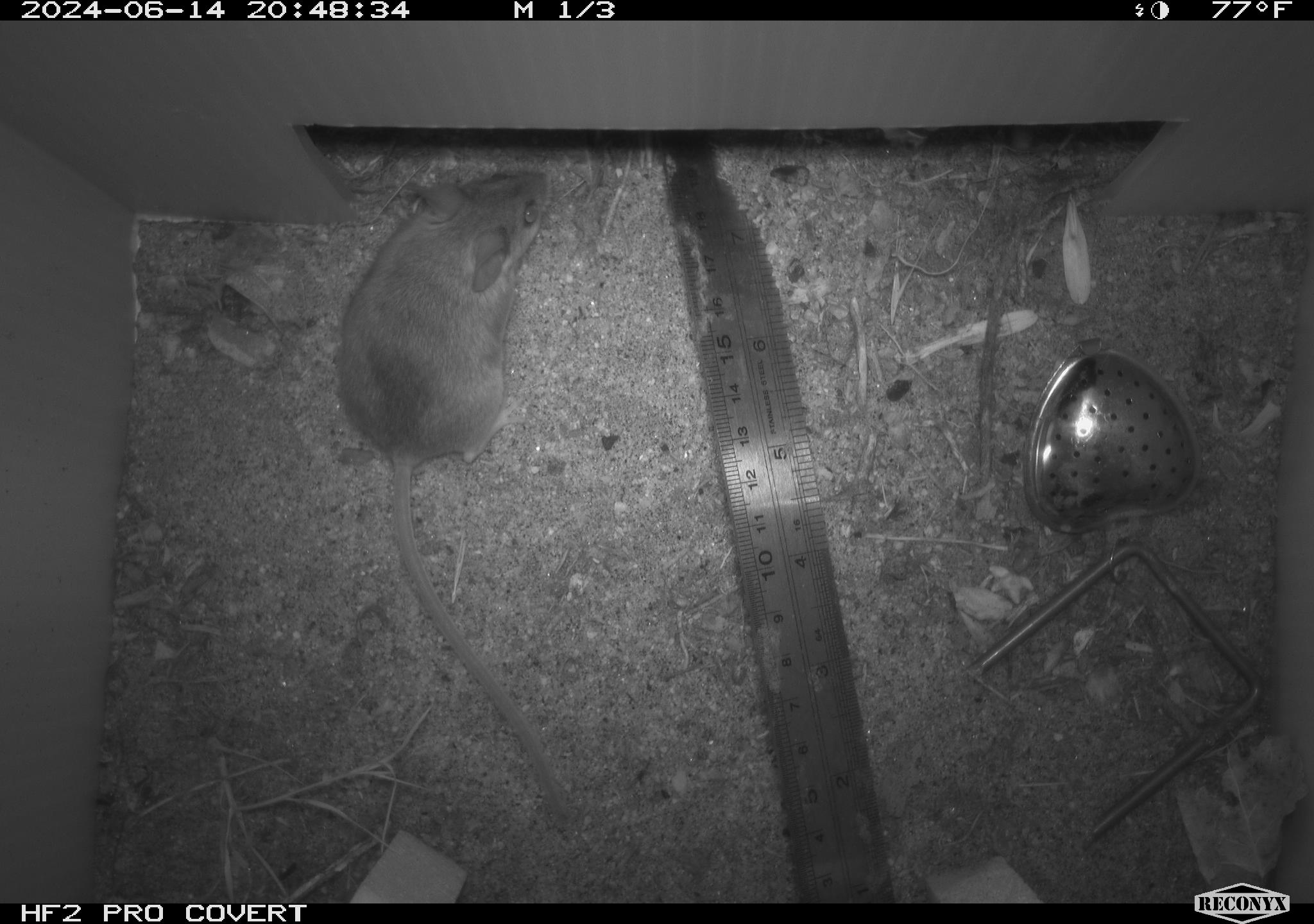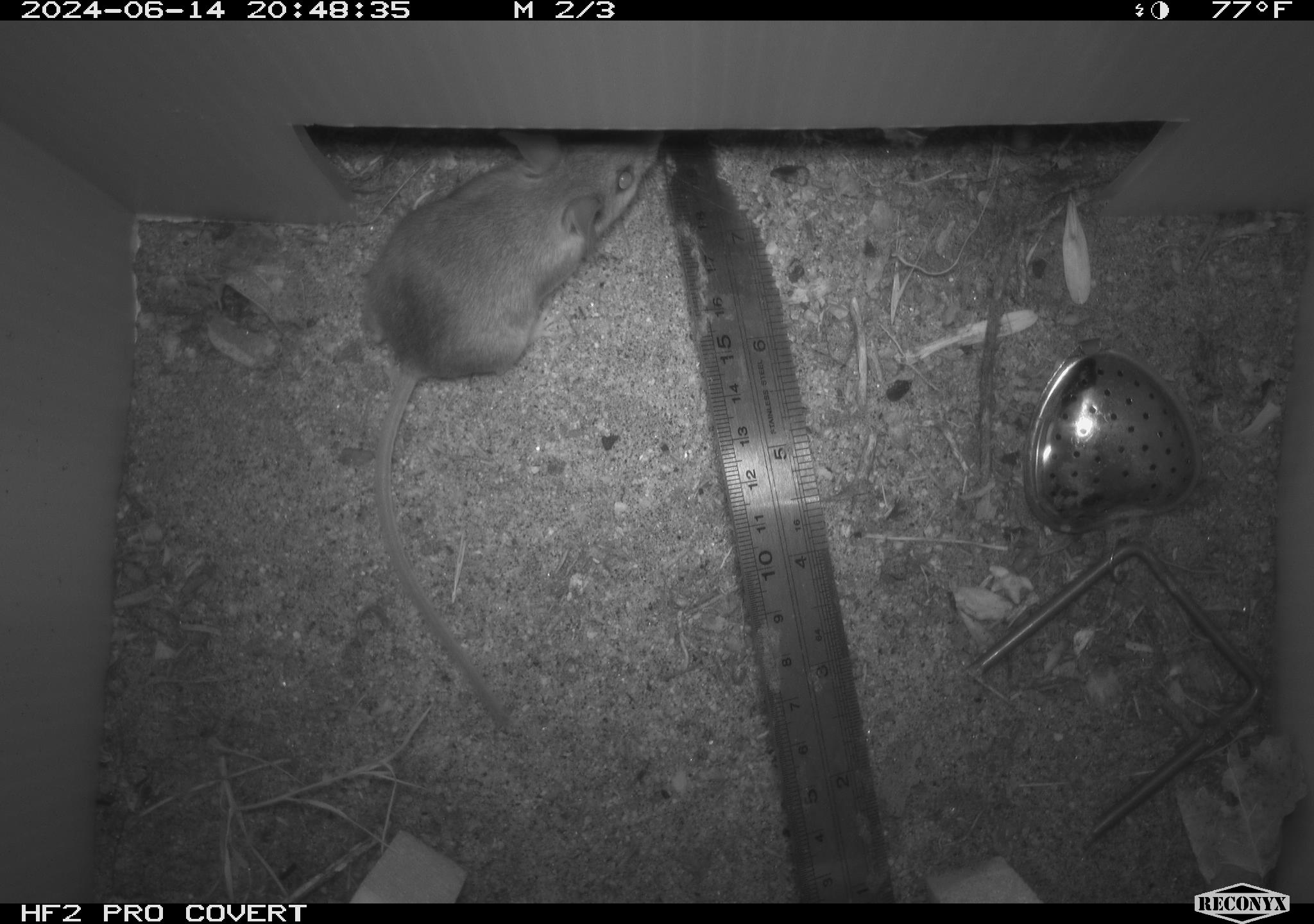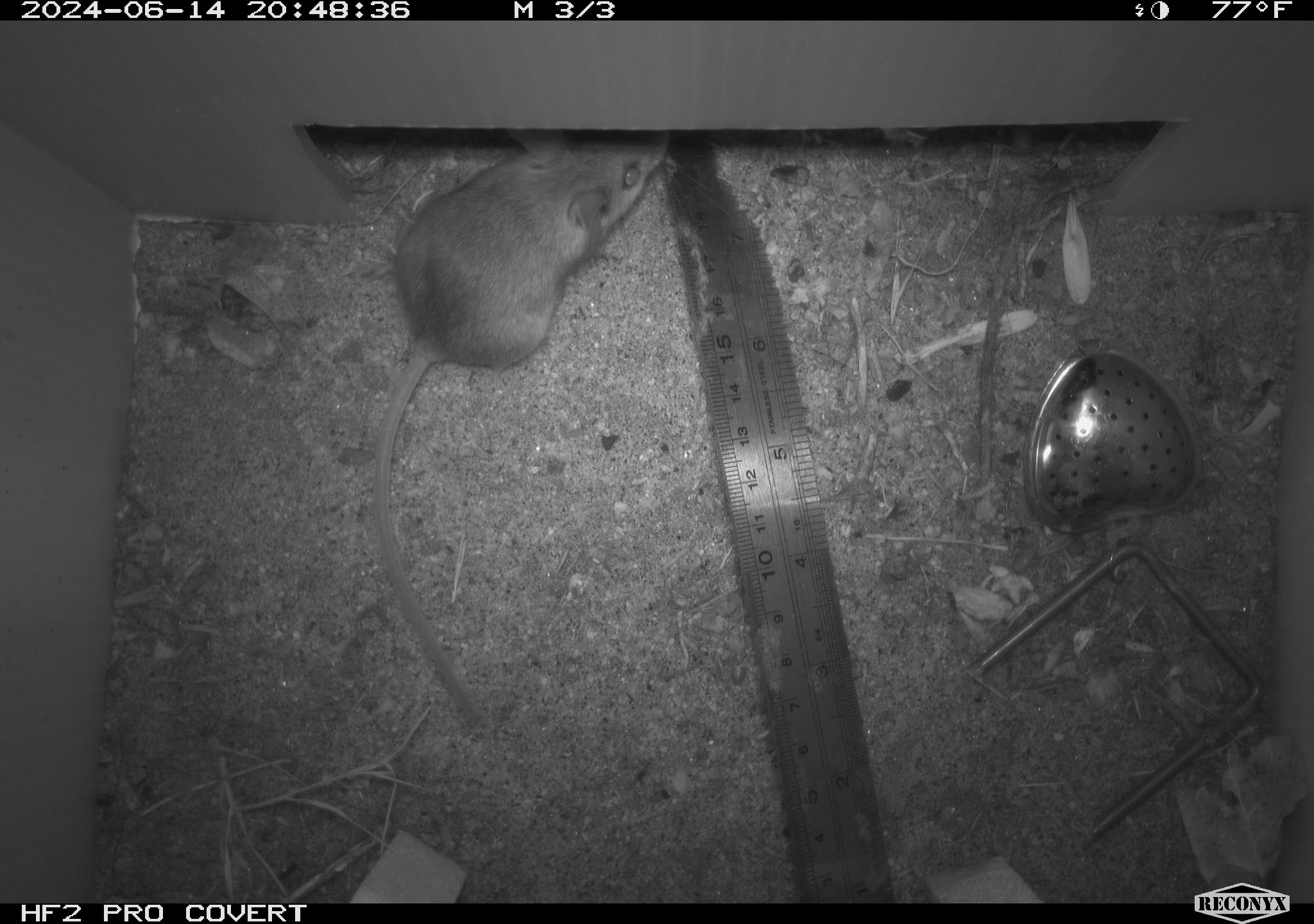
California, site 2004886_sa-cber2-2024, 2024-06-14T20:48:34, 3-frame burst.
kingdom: Animalia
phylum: Chordata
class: Mammalia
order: Rodentia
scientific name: Rodentia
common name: mouse species